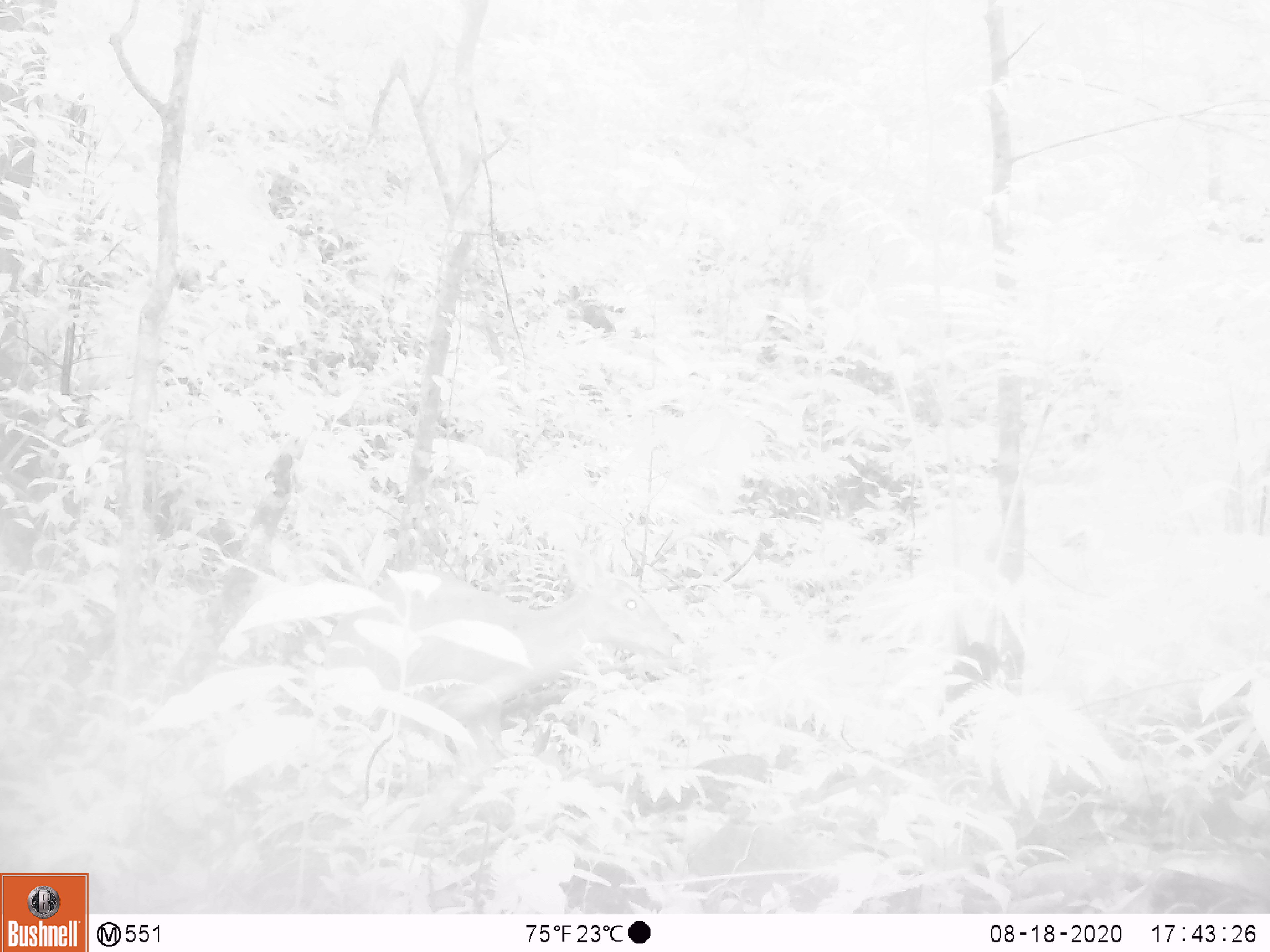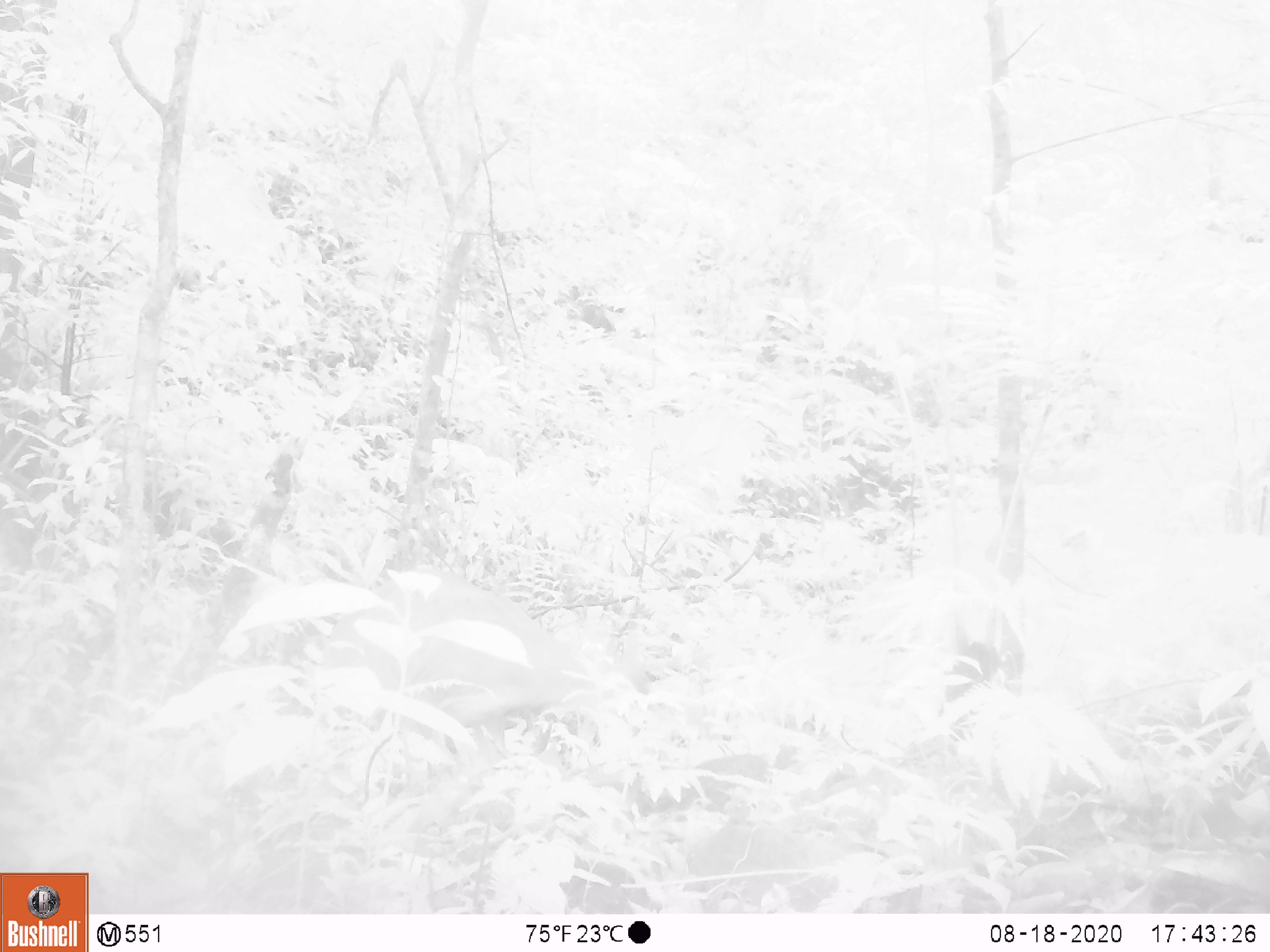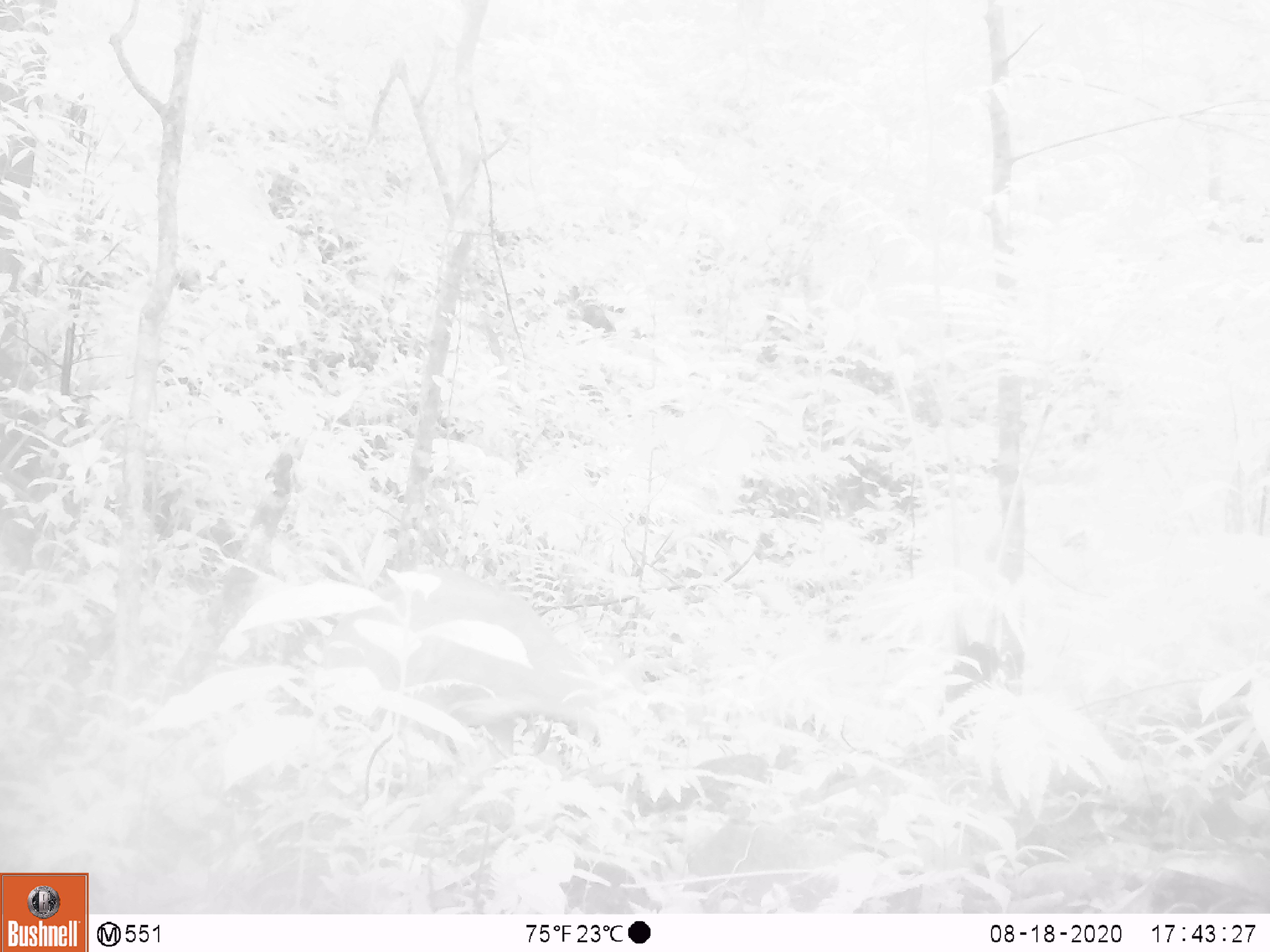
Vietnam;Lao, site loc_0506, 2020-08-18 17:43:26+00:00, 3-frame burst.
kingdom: Animalia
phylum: Chordata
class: Mammalia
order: Artiodactyla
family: Cervidae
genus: Muntiacus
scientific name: Muntiacus vuquangensis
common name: large-antlered muntjac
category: large antlered muntjac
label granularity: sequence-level